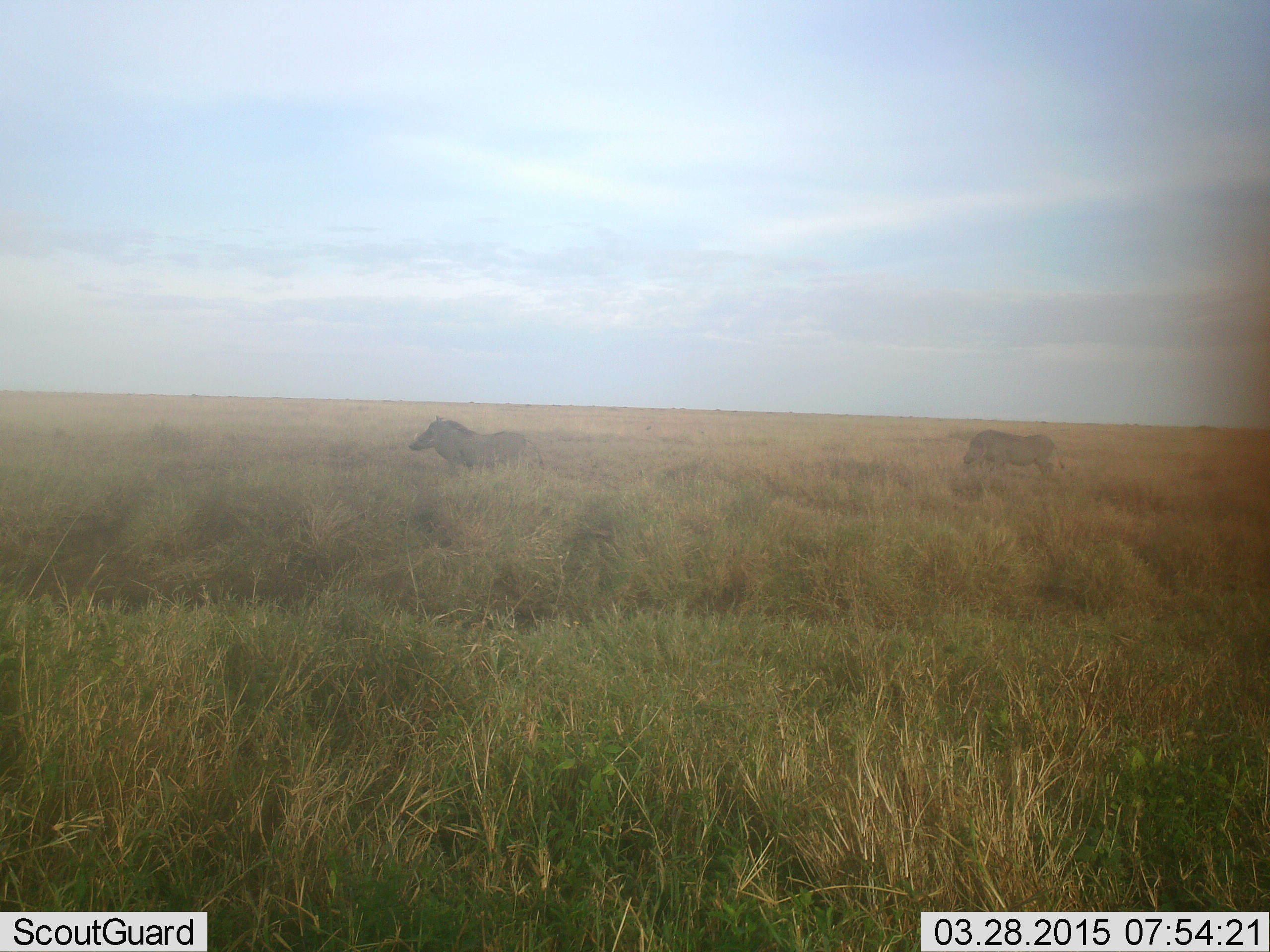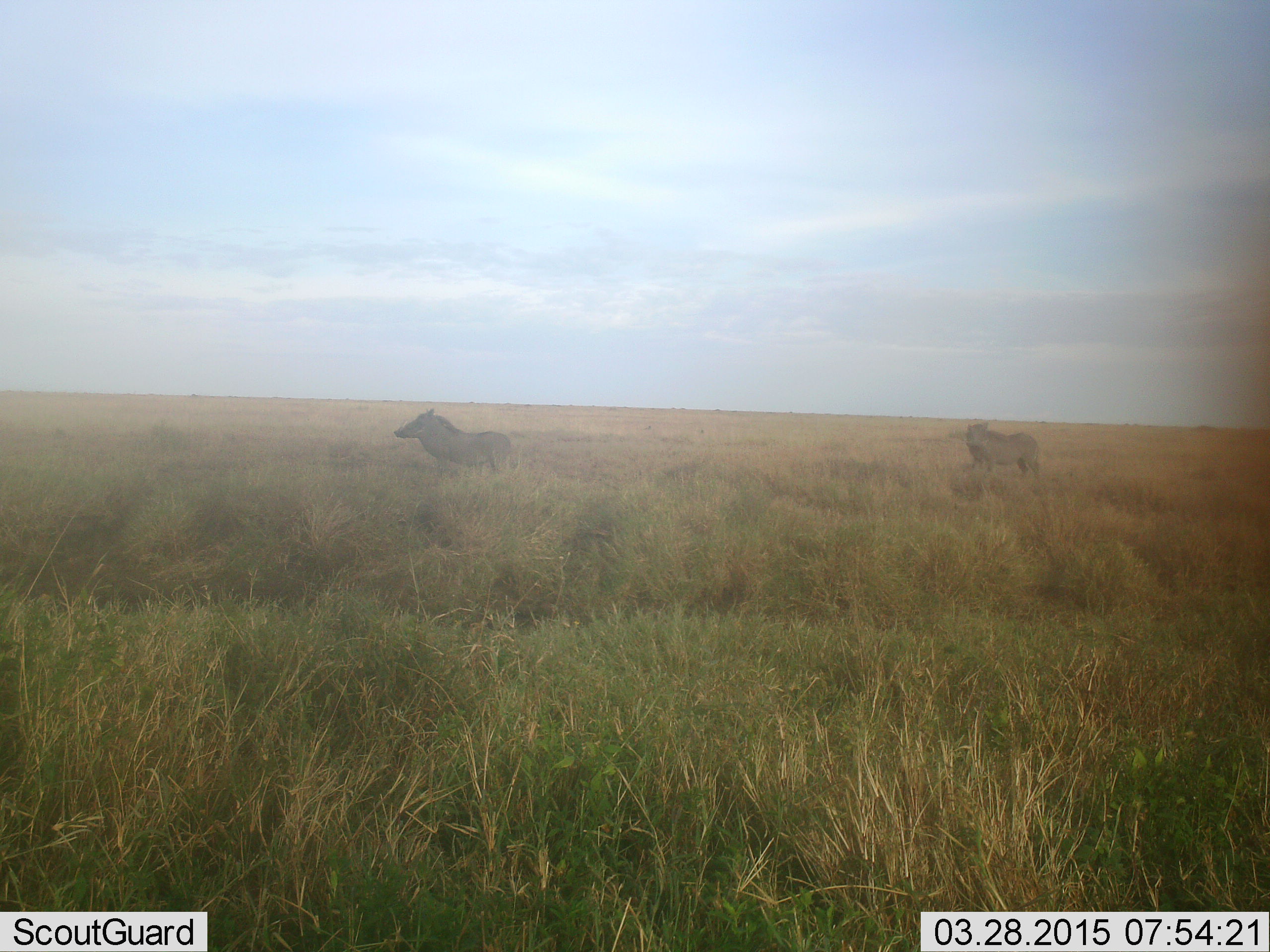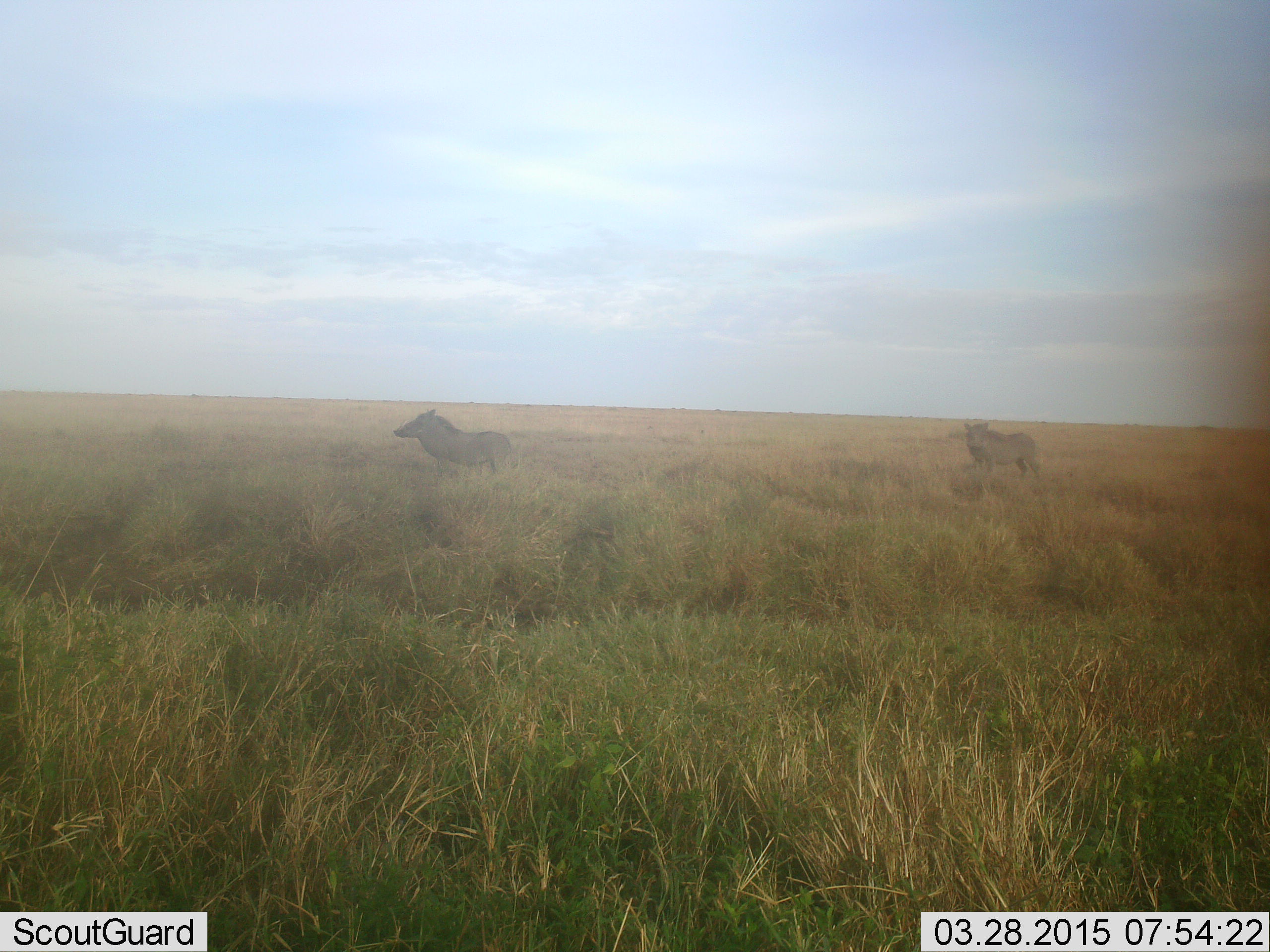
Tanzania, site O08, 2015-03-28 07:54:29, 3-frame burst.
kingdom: Animalia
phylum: Chordata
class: Mammalia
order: Artiodactyla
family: Suidae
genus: Phacochoerus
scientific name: Phacochoerus africanus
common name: warthog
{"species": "warthog (Phacochoerus africanus)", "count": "2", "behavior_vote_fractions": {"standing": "70%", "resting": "0%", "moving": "30%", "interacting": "0%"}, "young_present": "0%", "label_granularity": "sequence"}